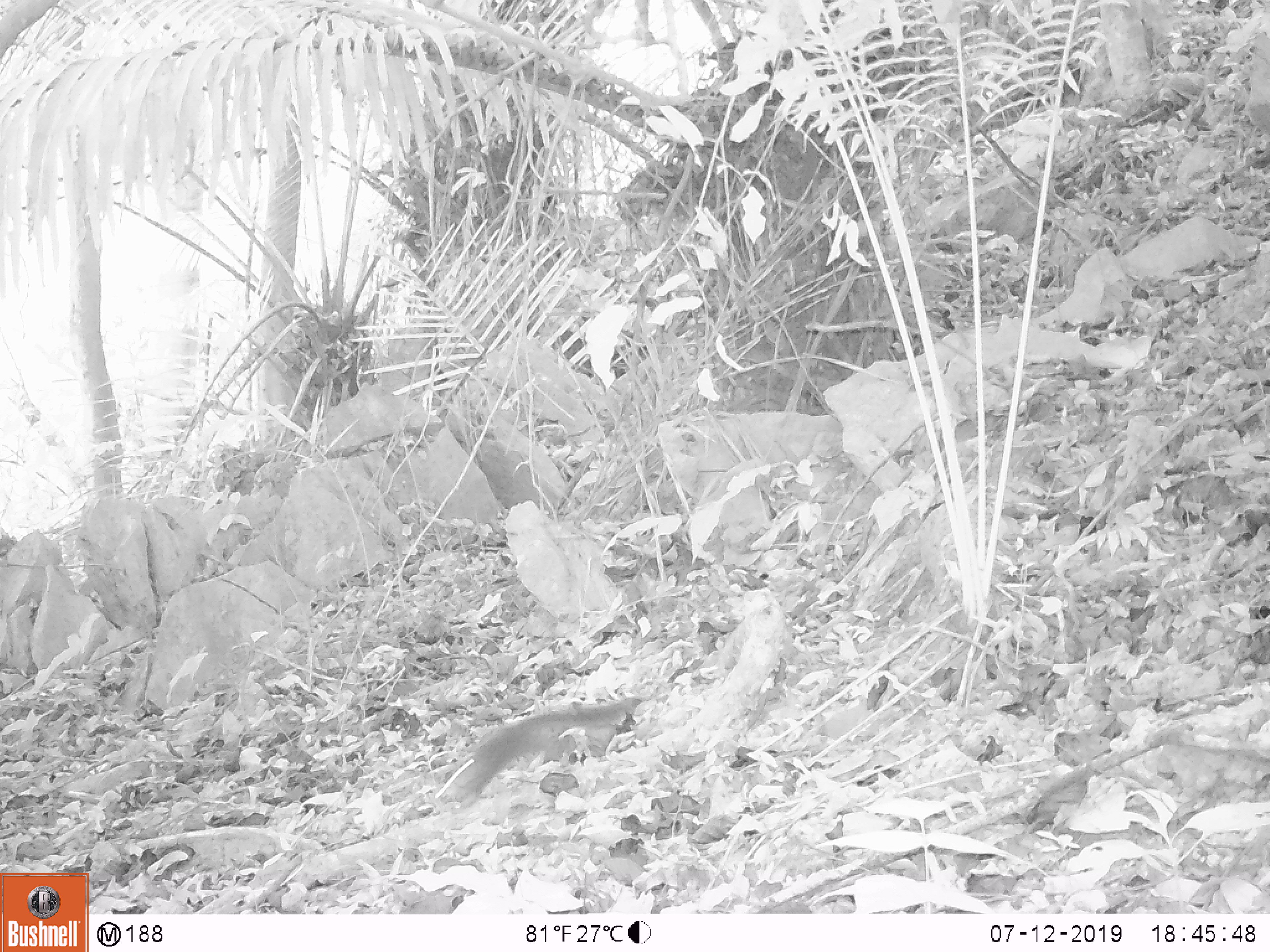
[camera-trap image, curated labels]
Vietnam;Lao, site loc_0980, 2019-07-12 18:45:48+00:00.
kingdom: Animalia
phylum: Chordata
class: Mammalia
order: Rodentia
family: Sciuridae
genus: Dremomys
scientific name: Dremomys rufigenis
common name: red-cheeked squirrel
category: red cheeked squirrel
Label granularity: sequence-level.